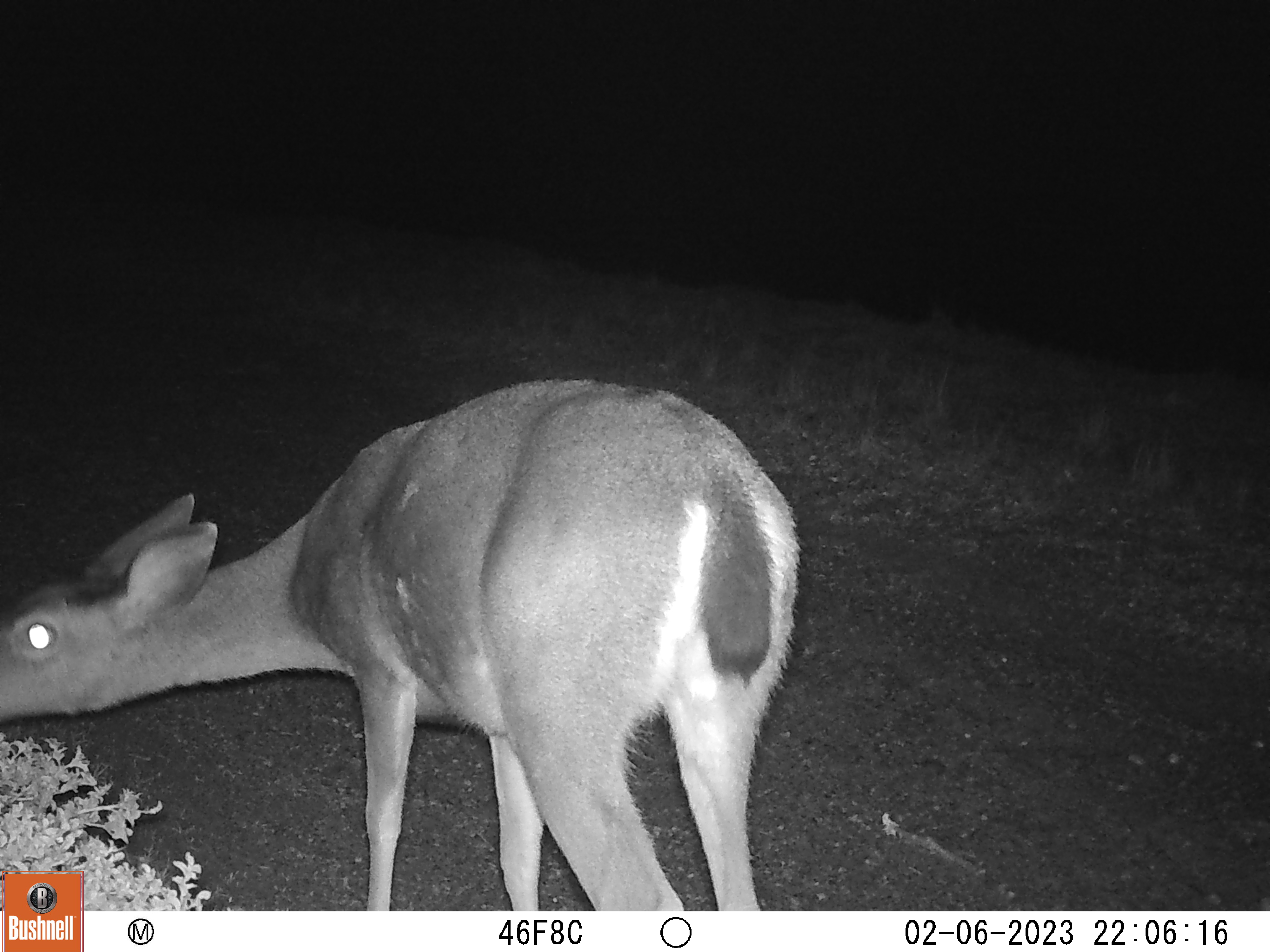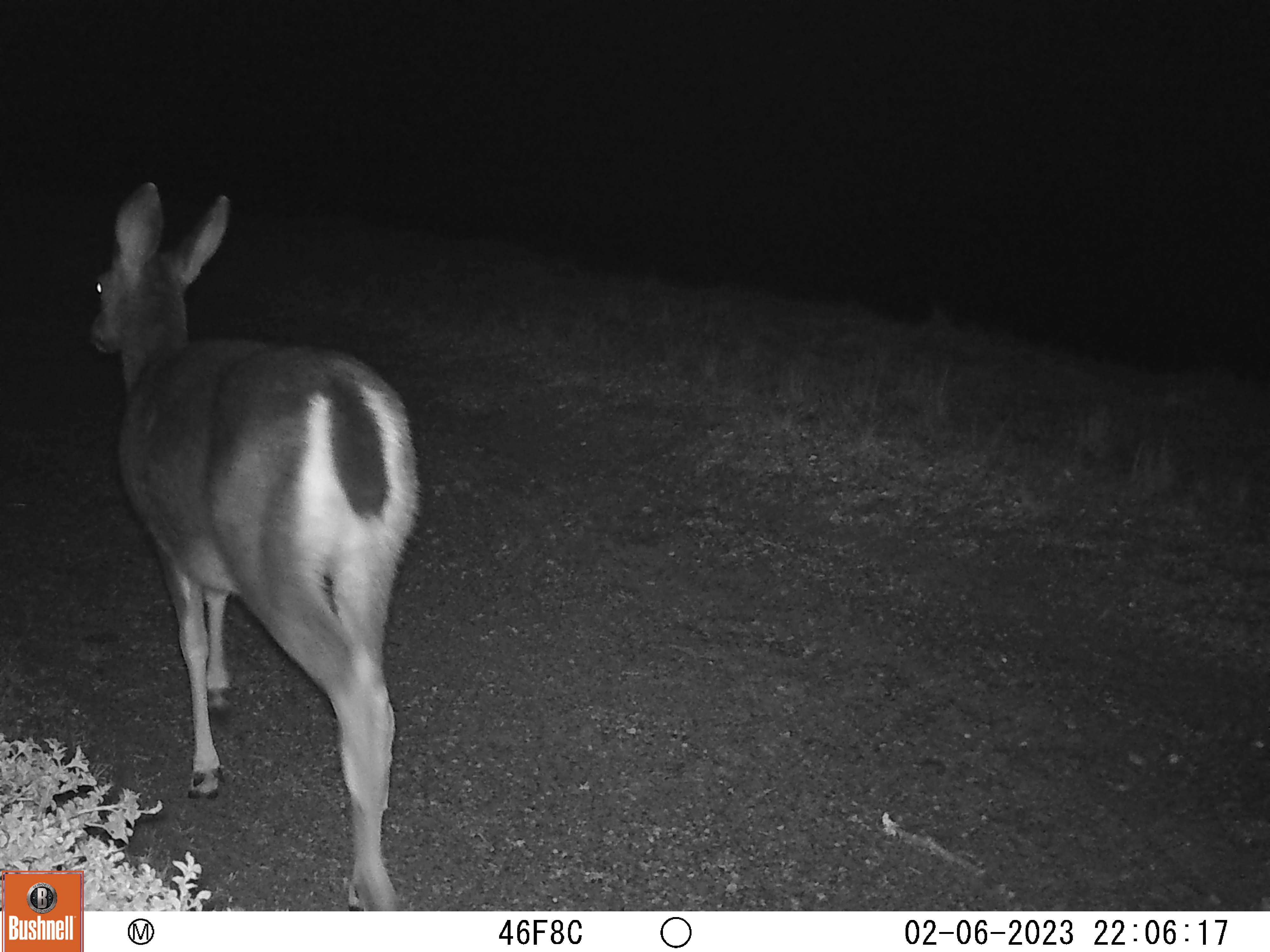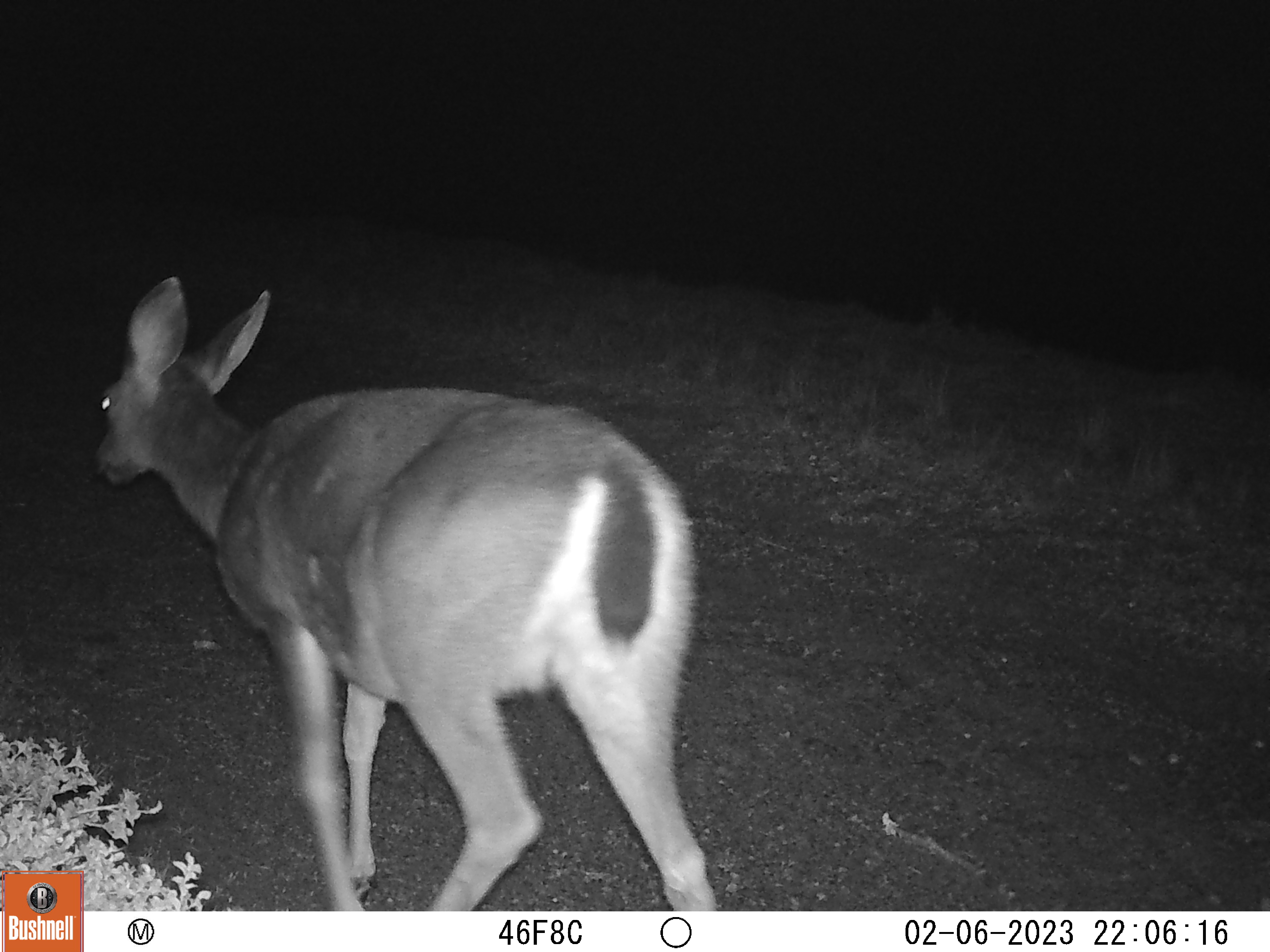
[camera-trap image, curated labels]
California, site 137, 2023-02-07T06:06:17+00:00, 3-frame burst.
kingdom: Animalia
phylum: Chordata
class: Mammalia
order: Artiodactyla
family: Cervidae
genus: Odocoileus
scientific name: Odocoileus hemionus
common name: mule deer